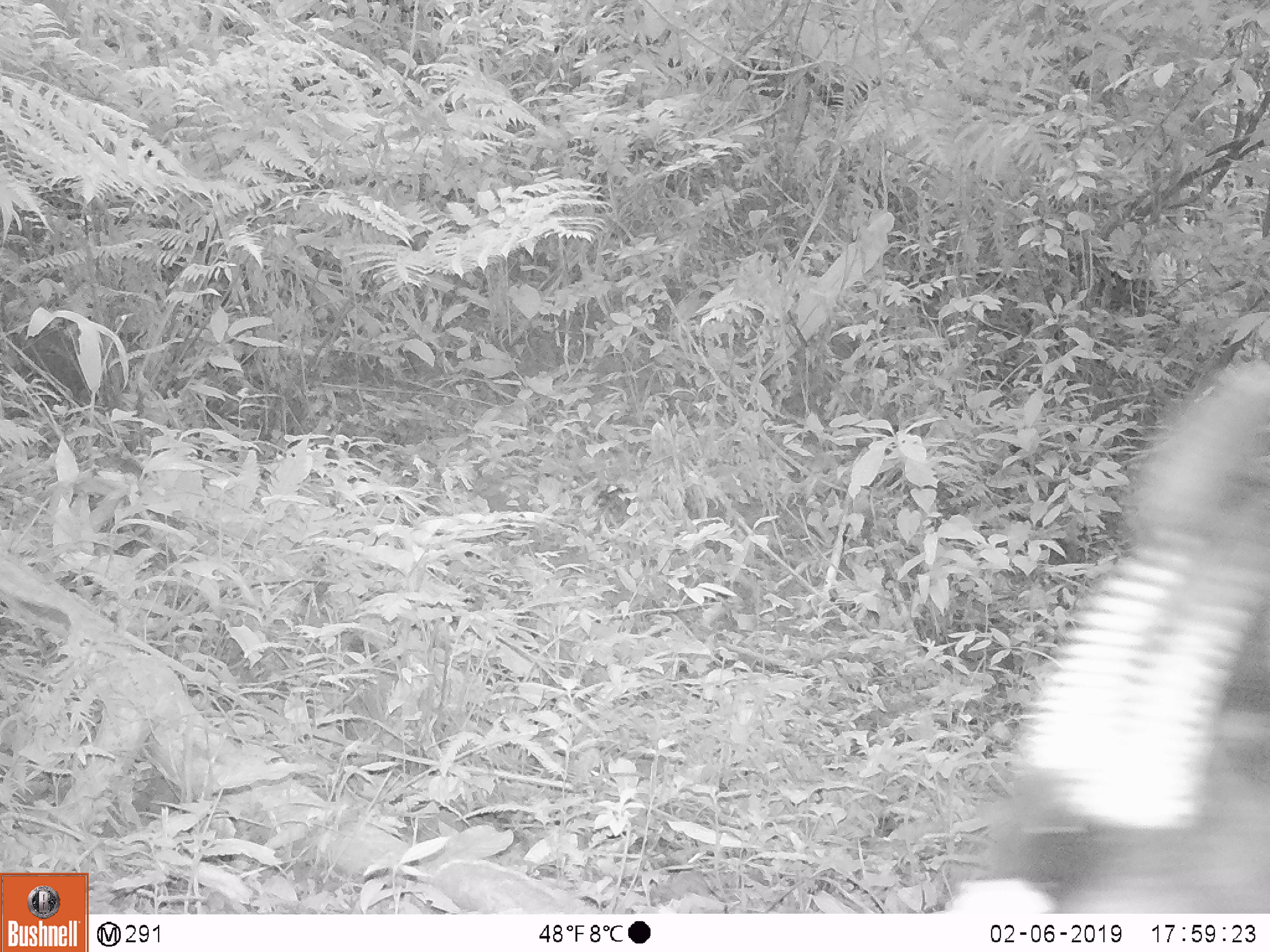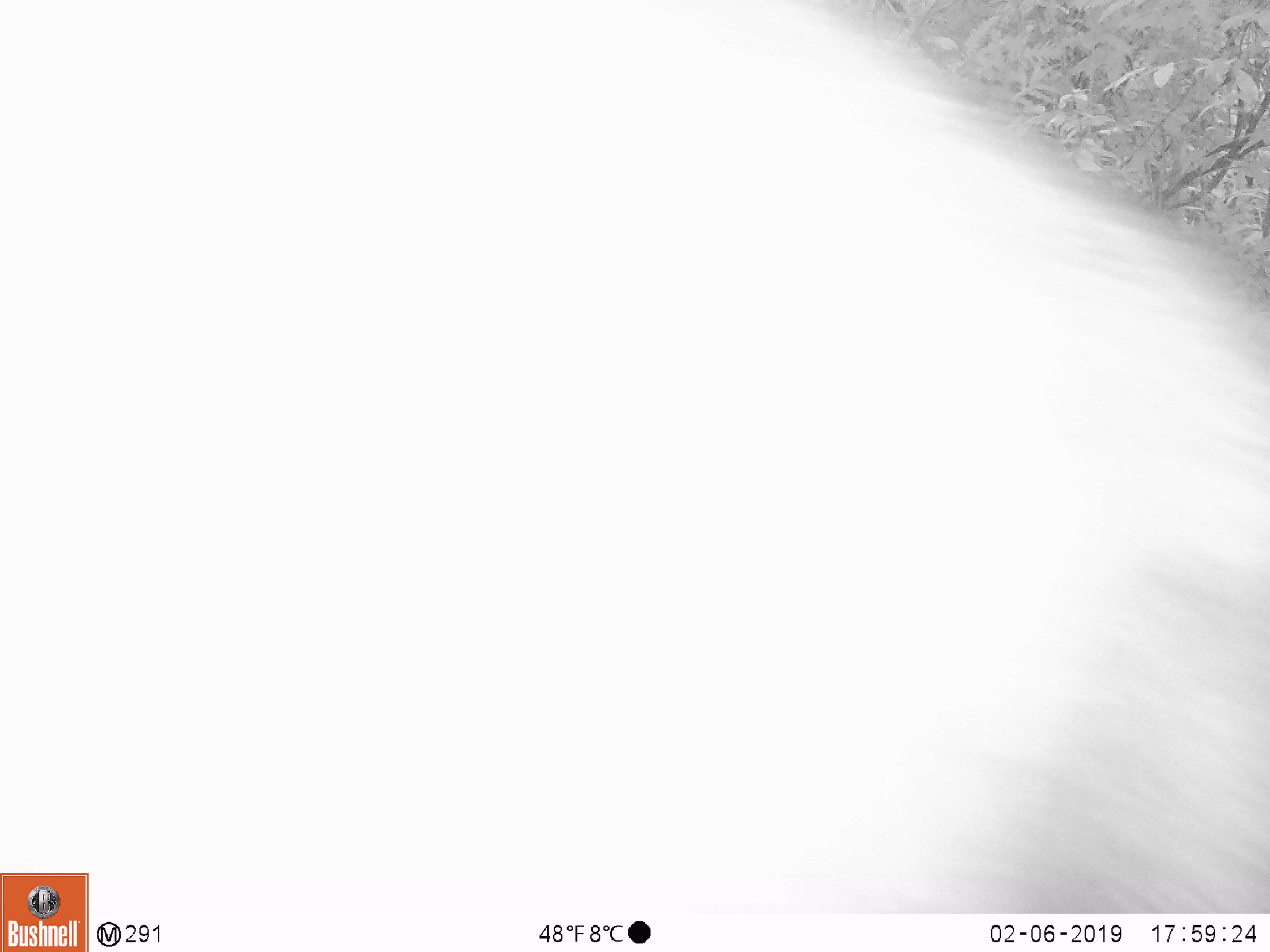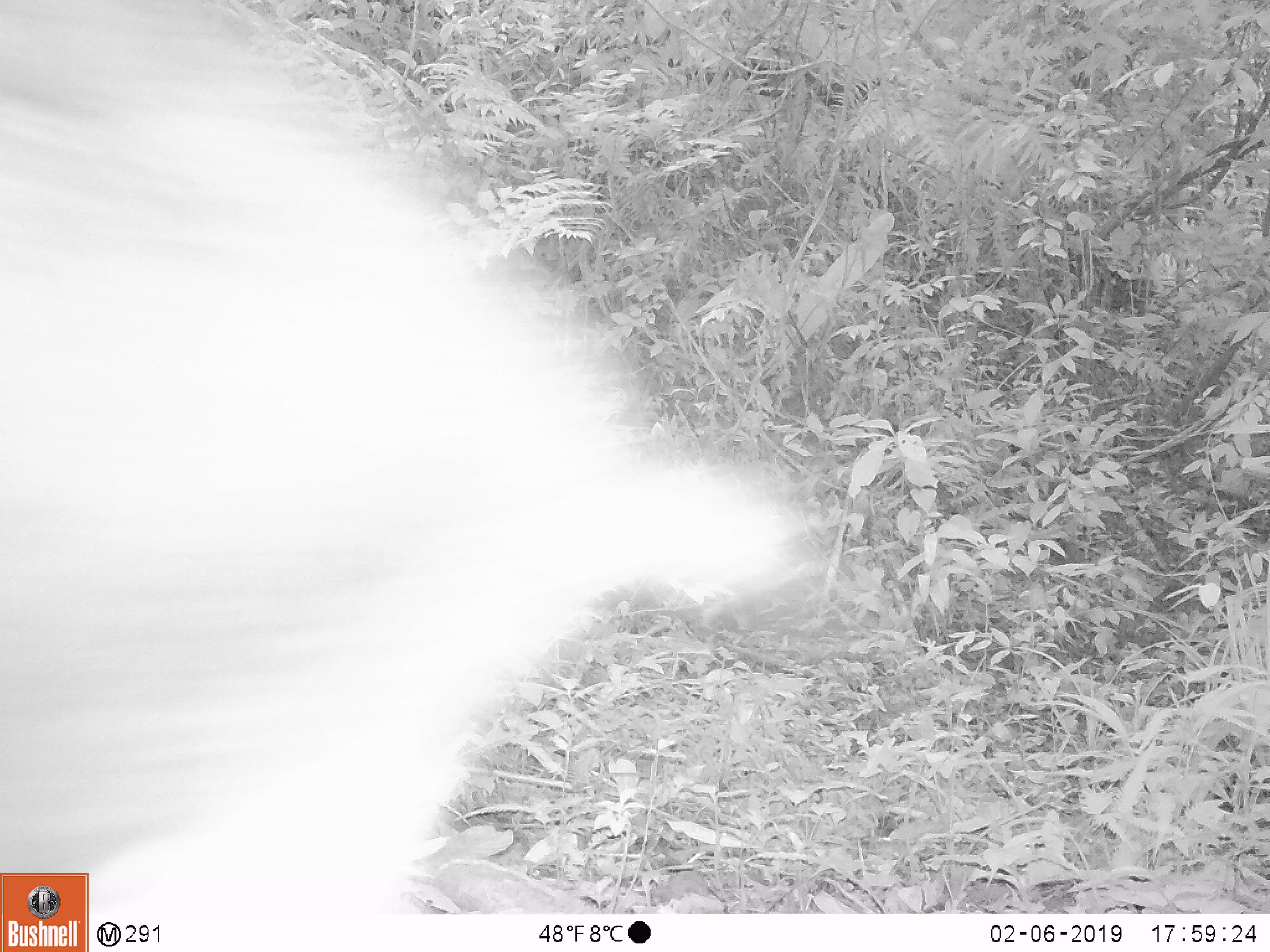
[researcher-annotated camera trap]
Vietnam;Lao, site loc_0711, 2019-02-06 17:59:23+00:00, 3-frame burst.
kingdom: Animalia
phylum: Chordata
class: Mammalia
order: Artiodactyla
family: Bovidae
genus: Capricornis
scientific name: Capricornis sumatraensis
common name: chinese serow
Chinese serow (Capricornis sumatraensis). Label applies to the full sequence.